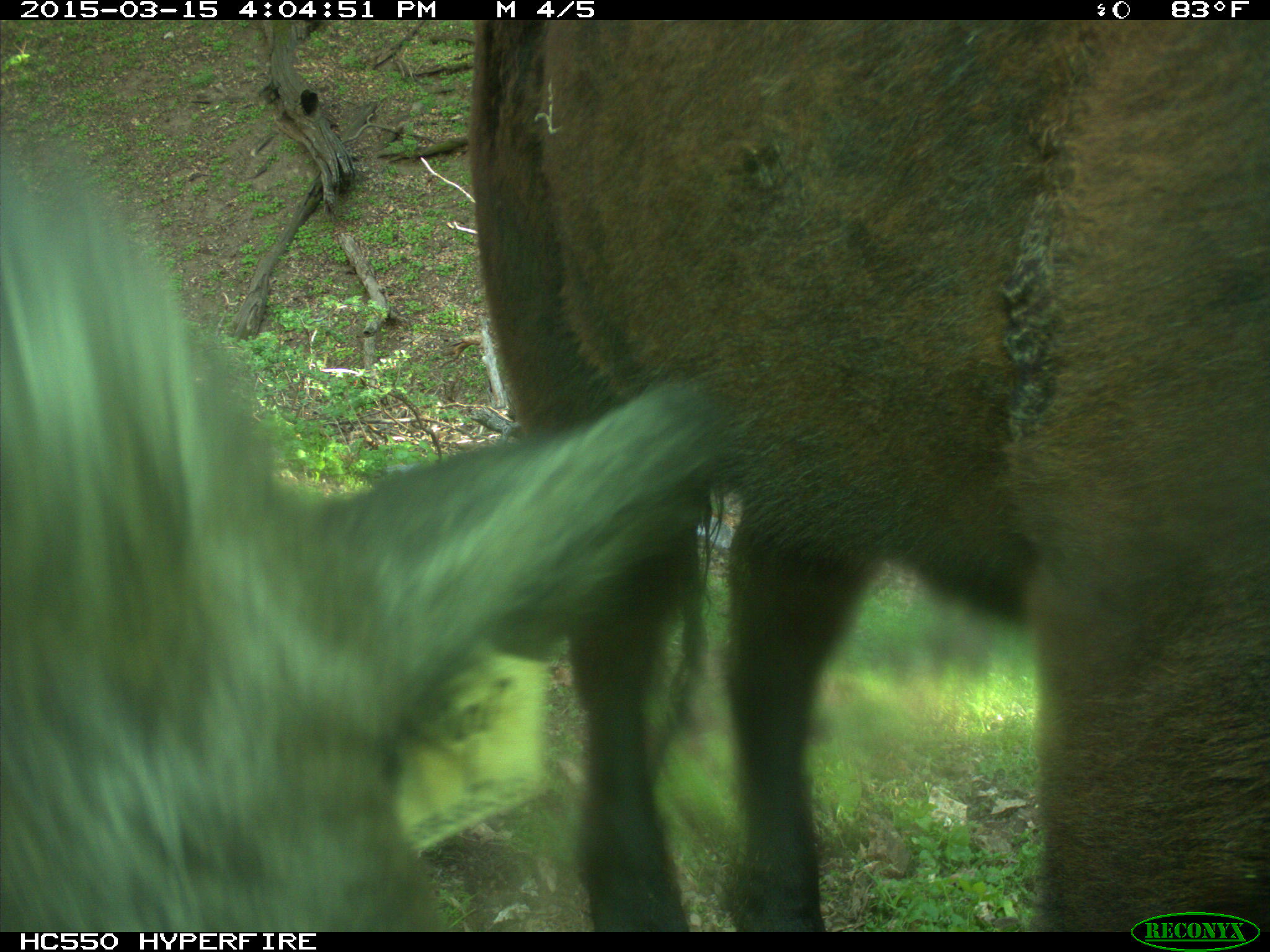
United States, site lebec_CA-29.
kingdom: Animalia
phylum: Chordata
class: Mammalia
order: Artiodactyla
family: Bovidae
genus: Bos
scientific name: Bos taurus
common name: domestic cow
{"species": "Bos taurus (domestic cow)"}